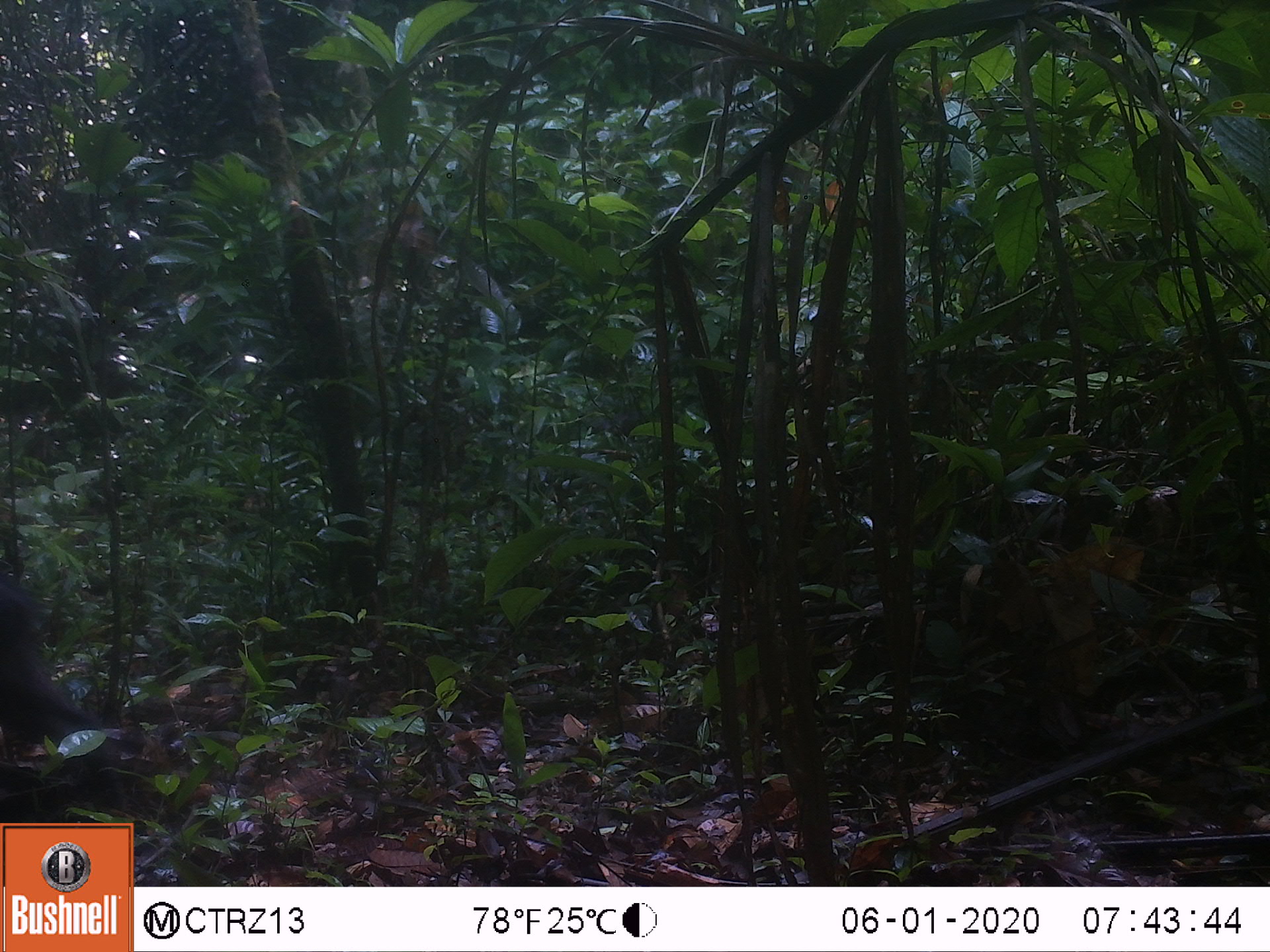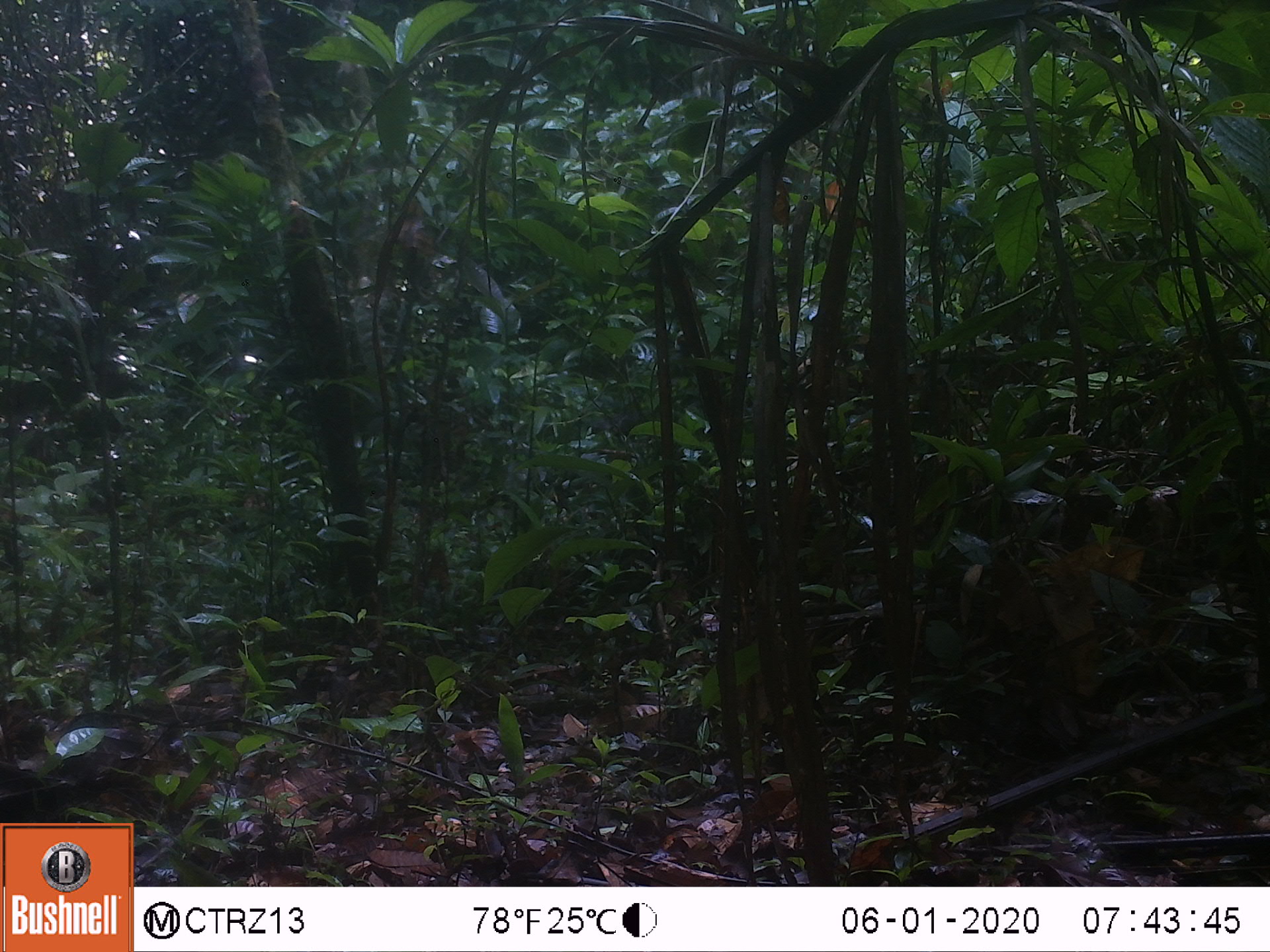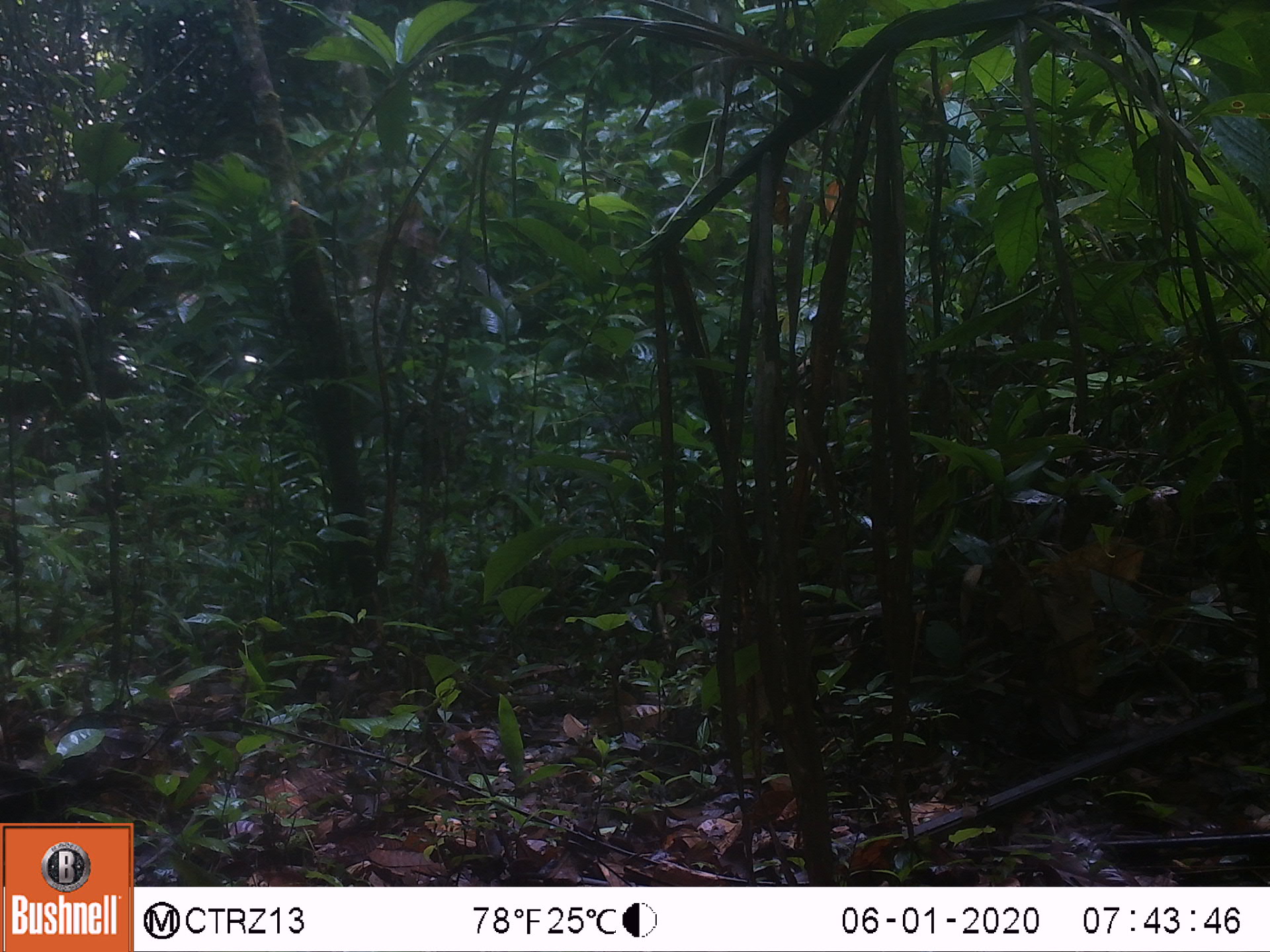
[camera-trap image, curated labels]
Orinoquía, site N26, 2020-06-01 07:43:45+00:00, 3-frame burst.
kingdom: Animalia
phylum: Chordata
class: Mammalia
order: Artiodactyla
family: Tayassuidae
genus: Pecari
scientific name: Pecari tajacu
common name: collared peccary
Collared peccary (Pecari tajacu).